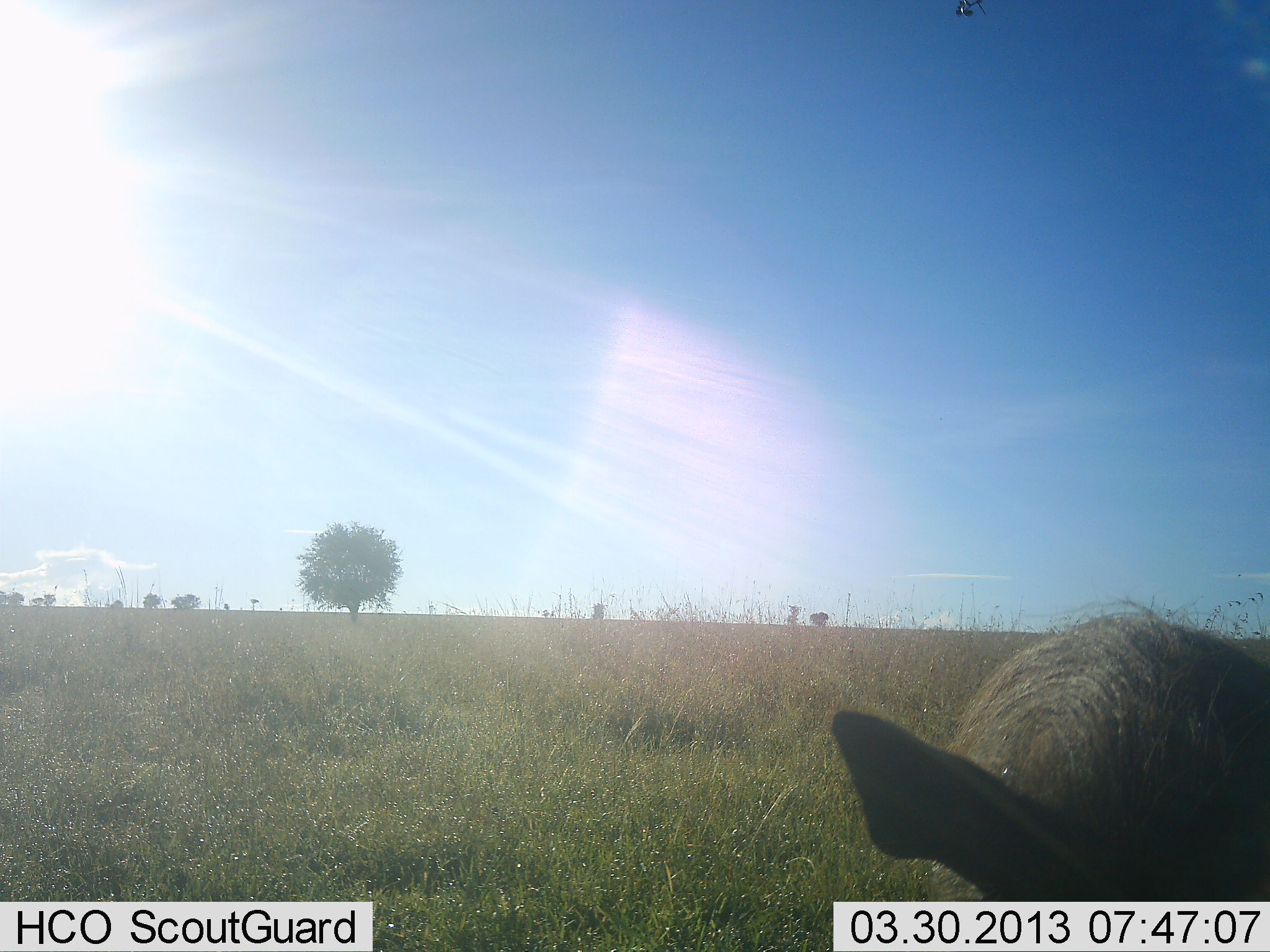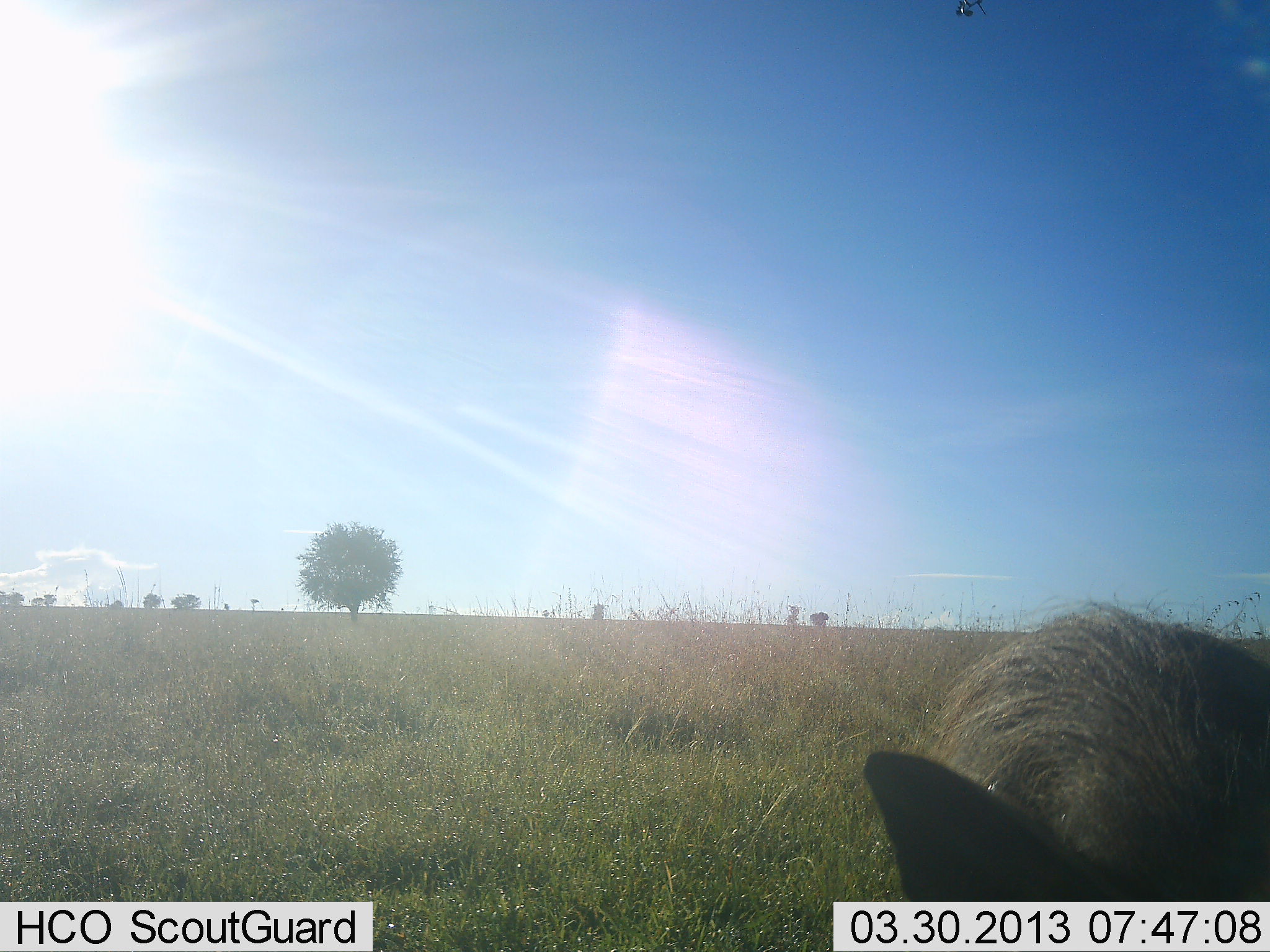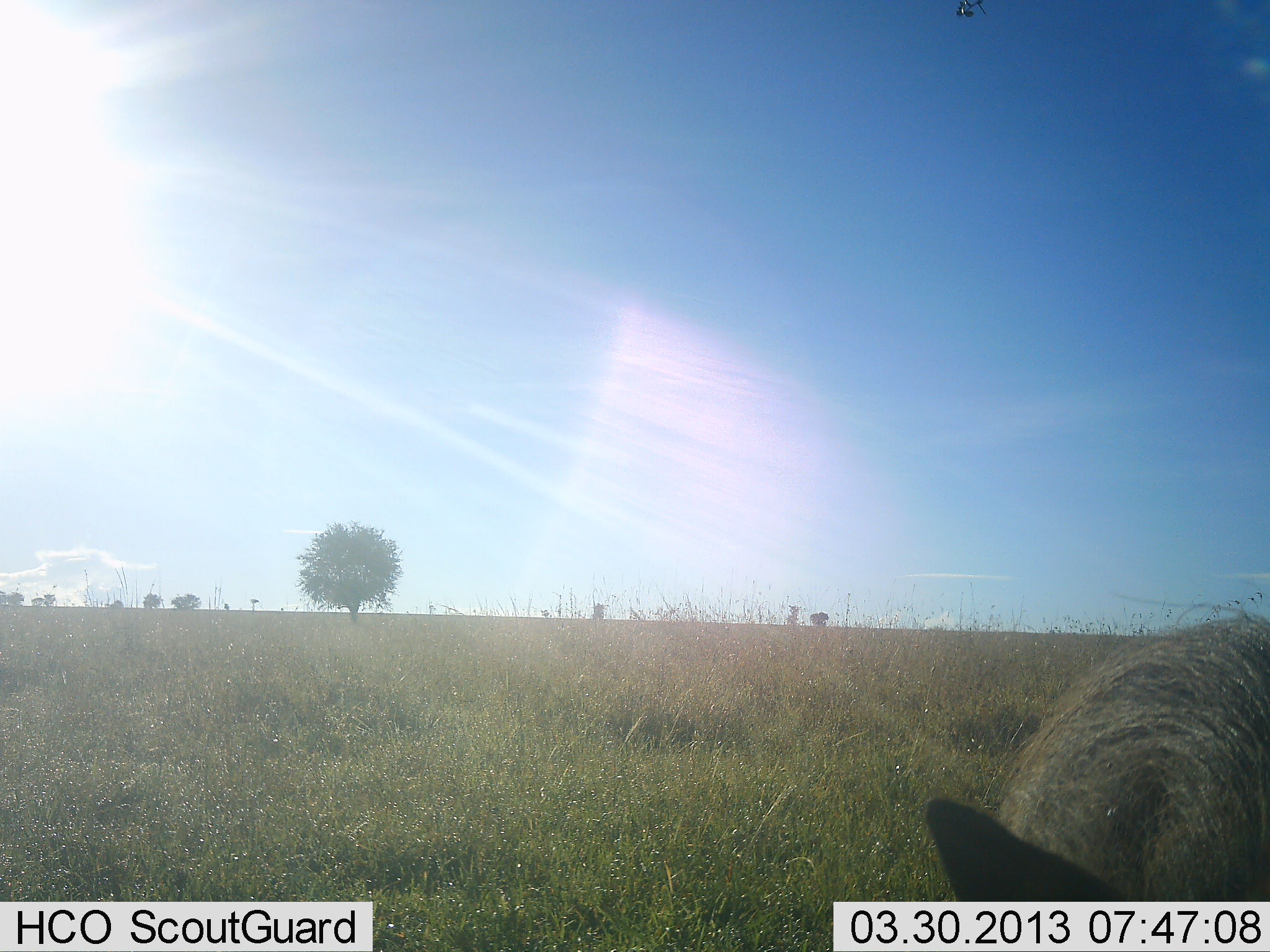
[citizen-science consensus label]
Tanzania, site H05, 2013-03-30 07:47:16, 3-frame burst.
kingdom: Animalia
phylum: Chordata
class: Mammalia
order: Artiodactyla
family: Suidae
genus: Phacochoerus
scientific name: Phacochoerus africanus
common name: warthog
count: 1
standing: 59%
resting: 0%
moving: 18%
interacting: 5%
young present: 0%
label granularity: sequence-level